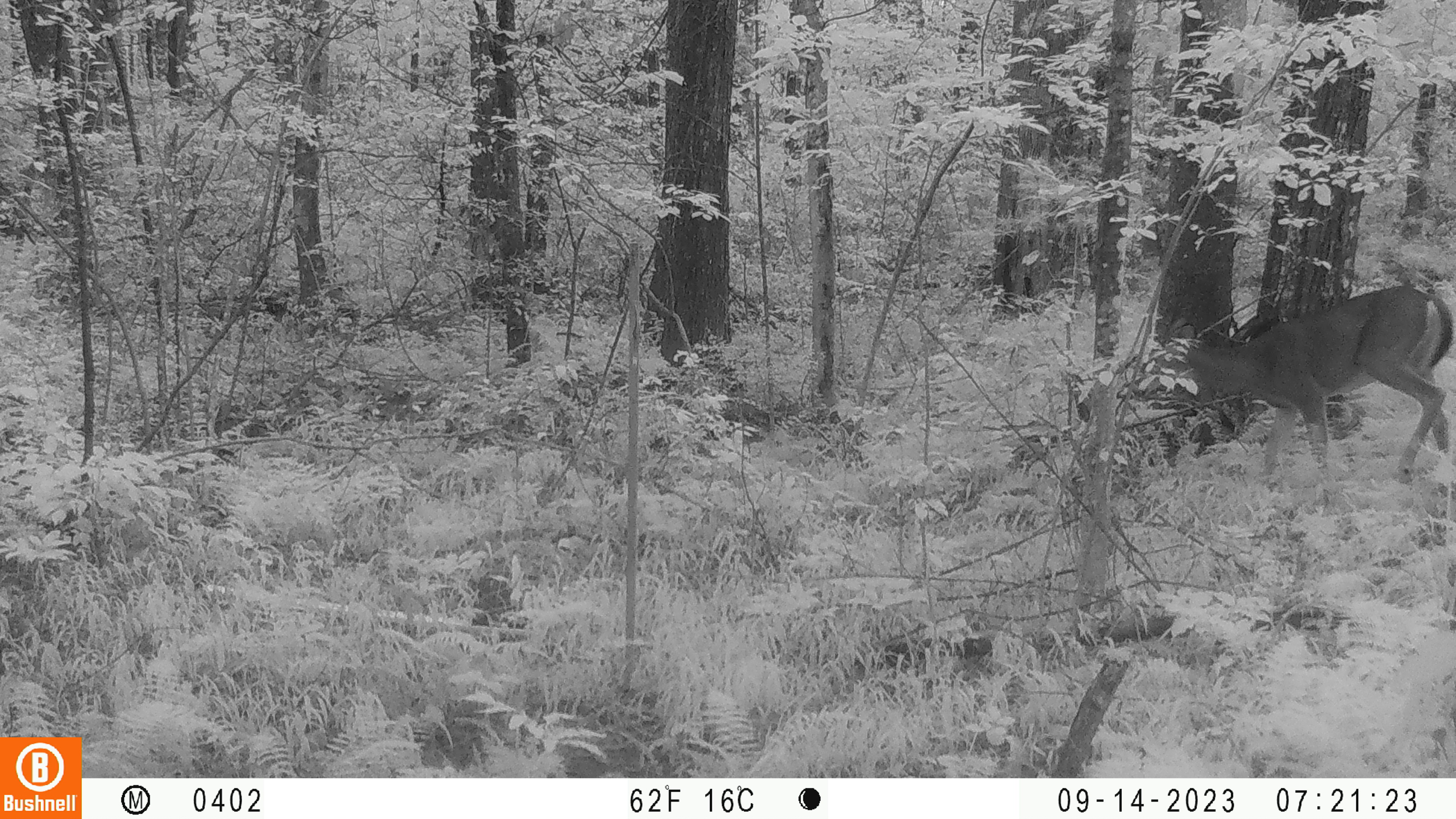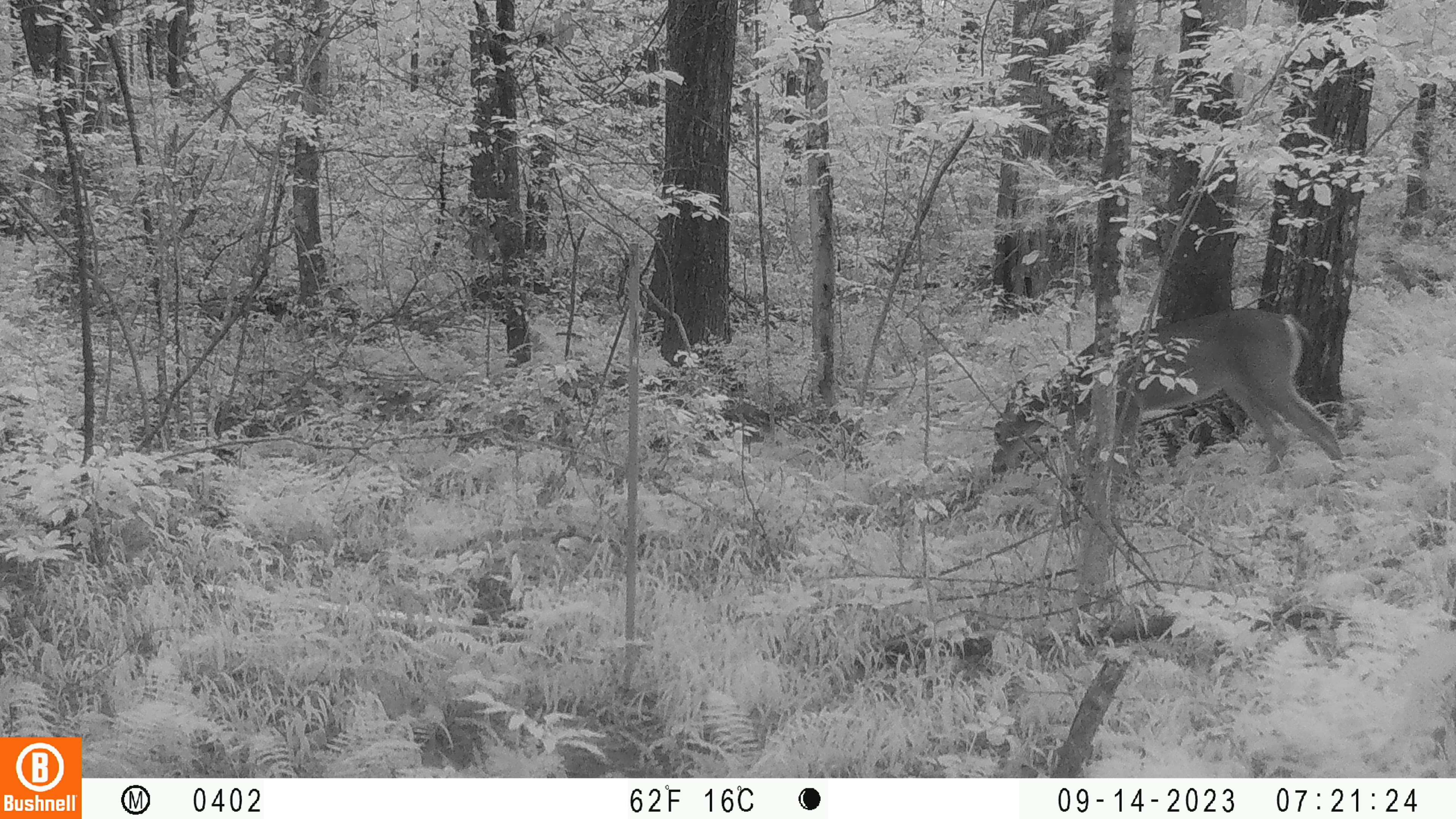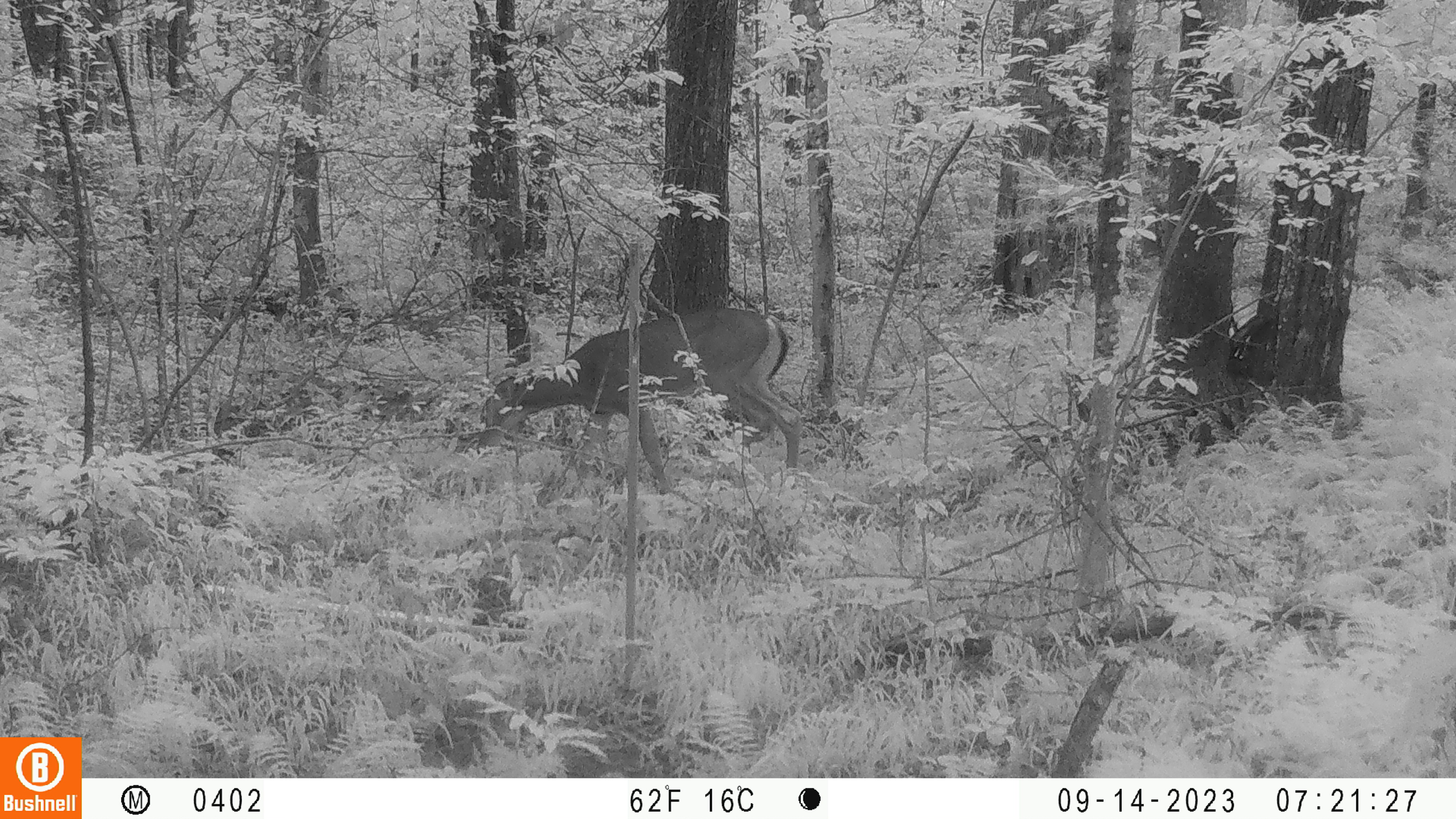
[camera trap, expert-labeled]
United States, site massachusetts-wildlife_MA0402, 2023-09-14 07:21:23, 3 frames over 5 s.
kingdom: Animalia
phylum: Chordata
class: Mammalia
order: Artiodactyla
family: Cervidae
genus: Odocoileus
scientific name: Odocoileus virginianus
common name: white-tailed deer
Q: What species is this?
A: White-tailed deer (Odocoileus virginianus).